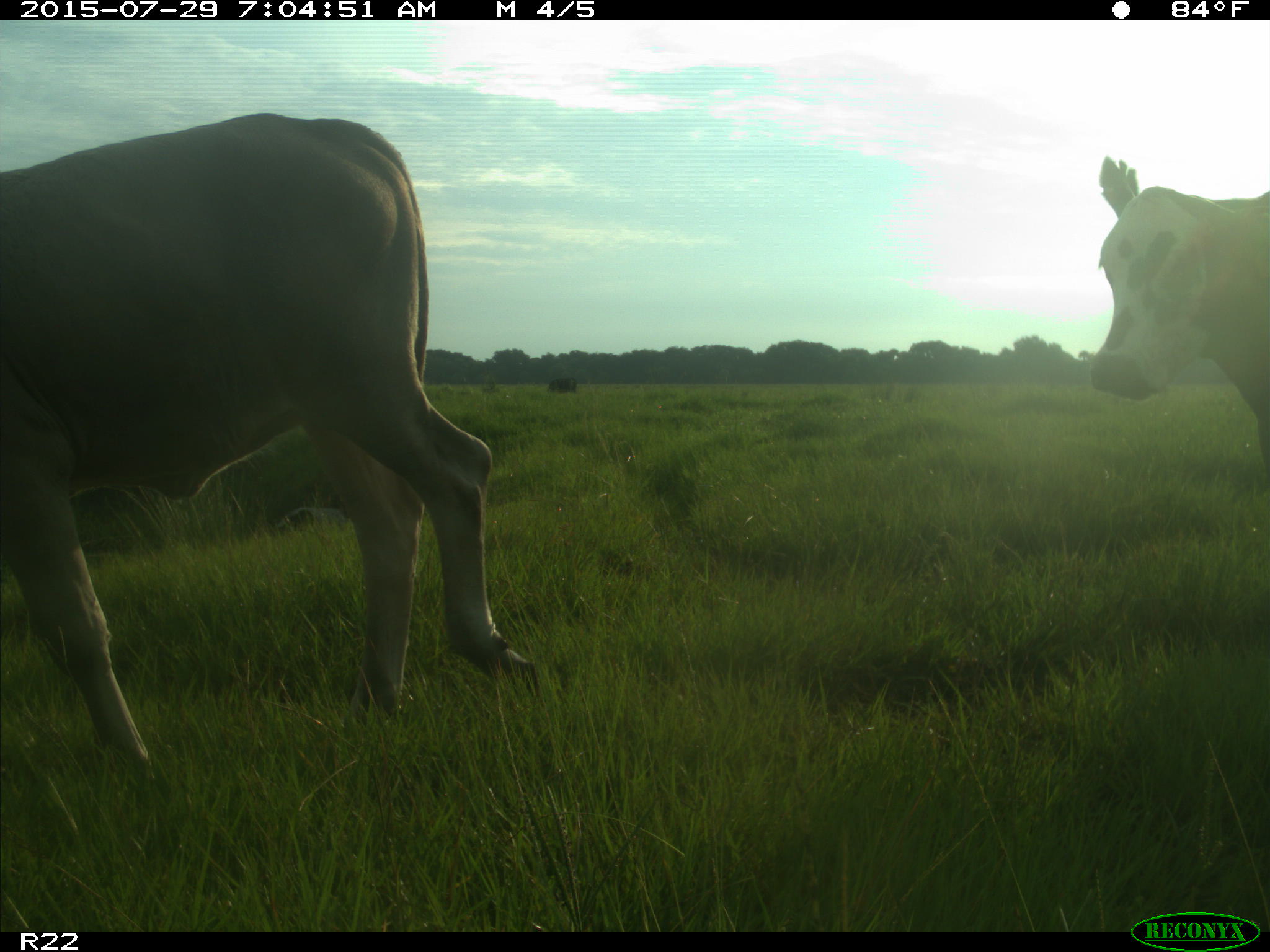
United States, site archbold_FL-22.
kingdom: Animalia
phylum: Chordata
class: Mammalia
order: Artiodactyla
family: Bovidae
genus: Bos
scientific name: Bos taurus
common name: domestic cow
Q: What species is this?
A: Bos taurus (domestic cow).